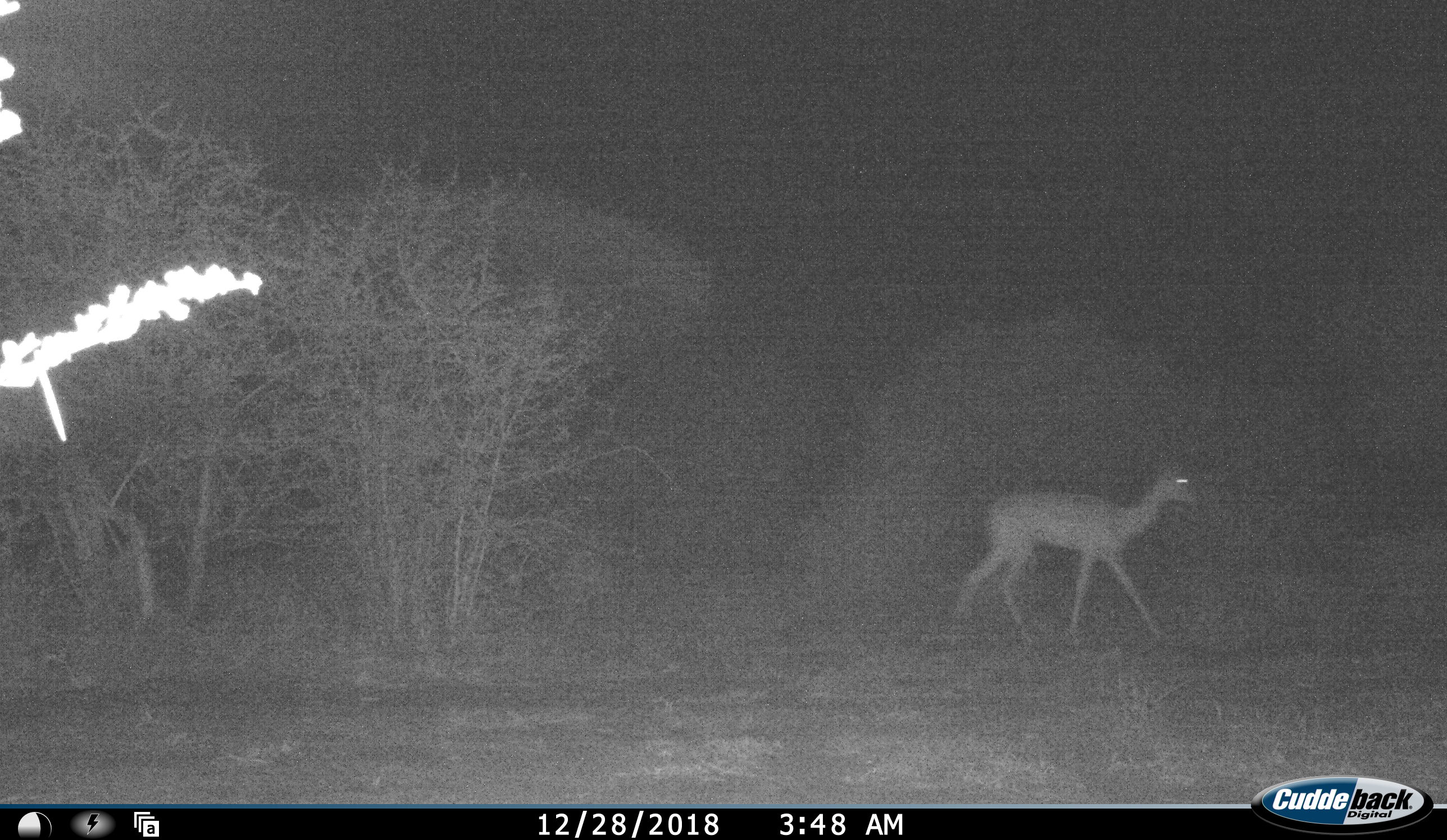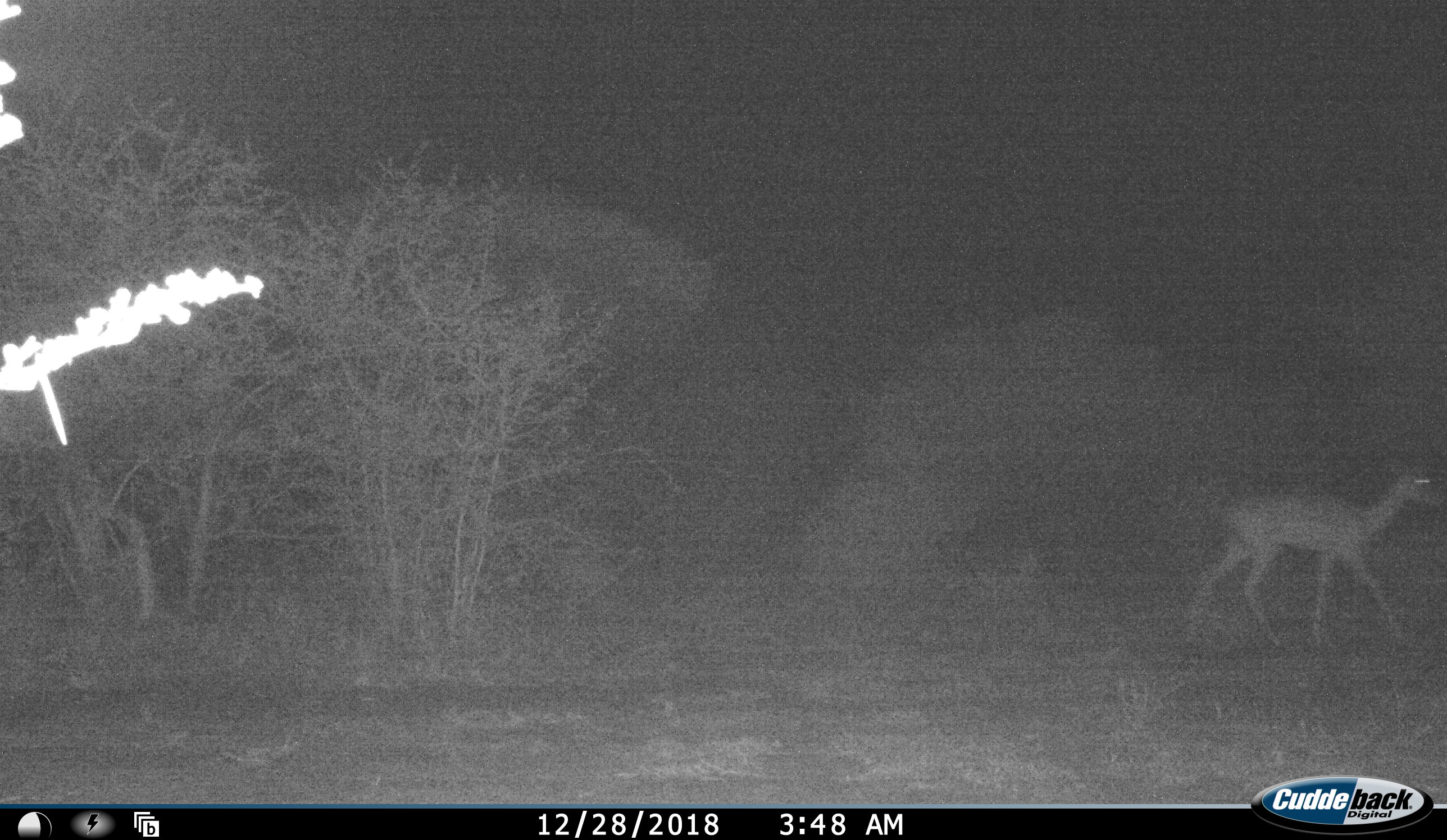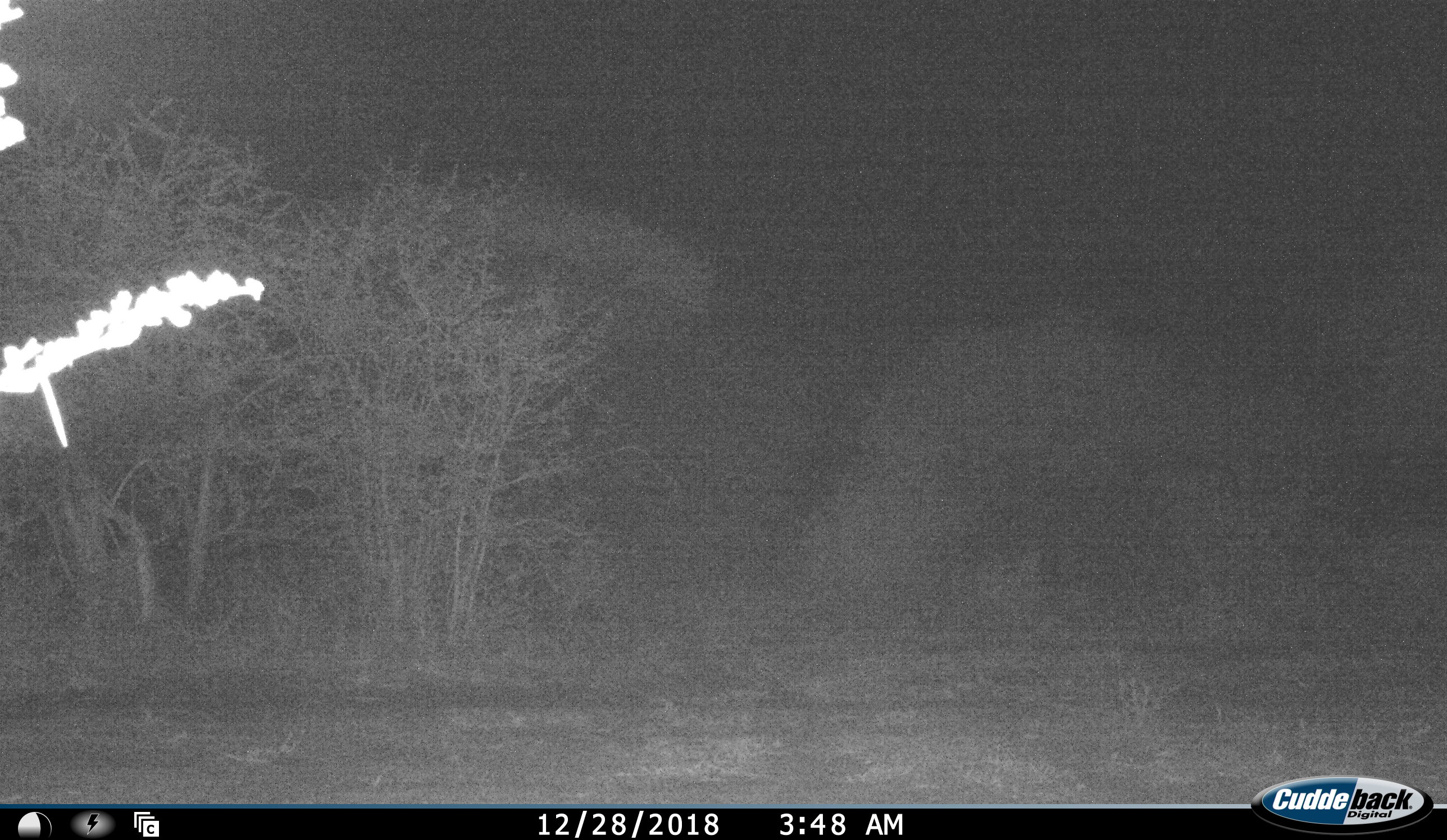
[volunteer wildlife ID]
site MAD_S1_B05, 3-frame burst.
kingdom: Animalia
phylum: Chordata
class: Mammalia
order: Artiodactyla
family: Bovidae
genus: Aepyceros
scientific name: Aepyceros melampus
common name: impala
Impala (Aepyceros melampus), count 1. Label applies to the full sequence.